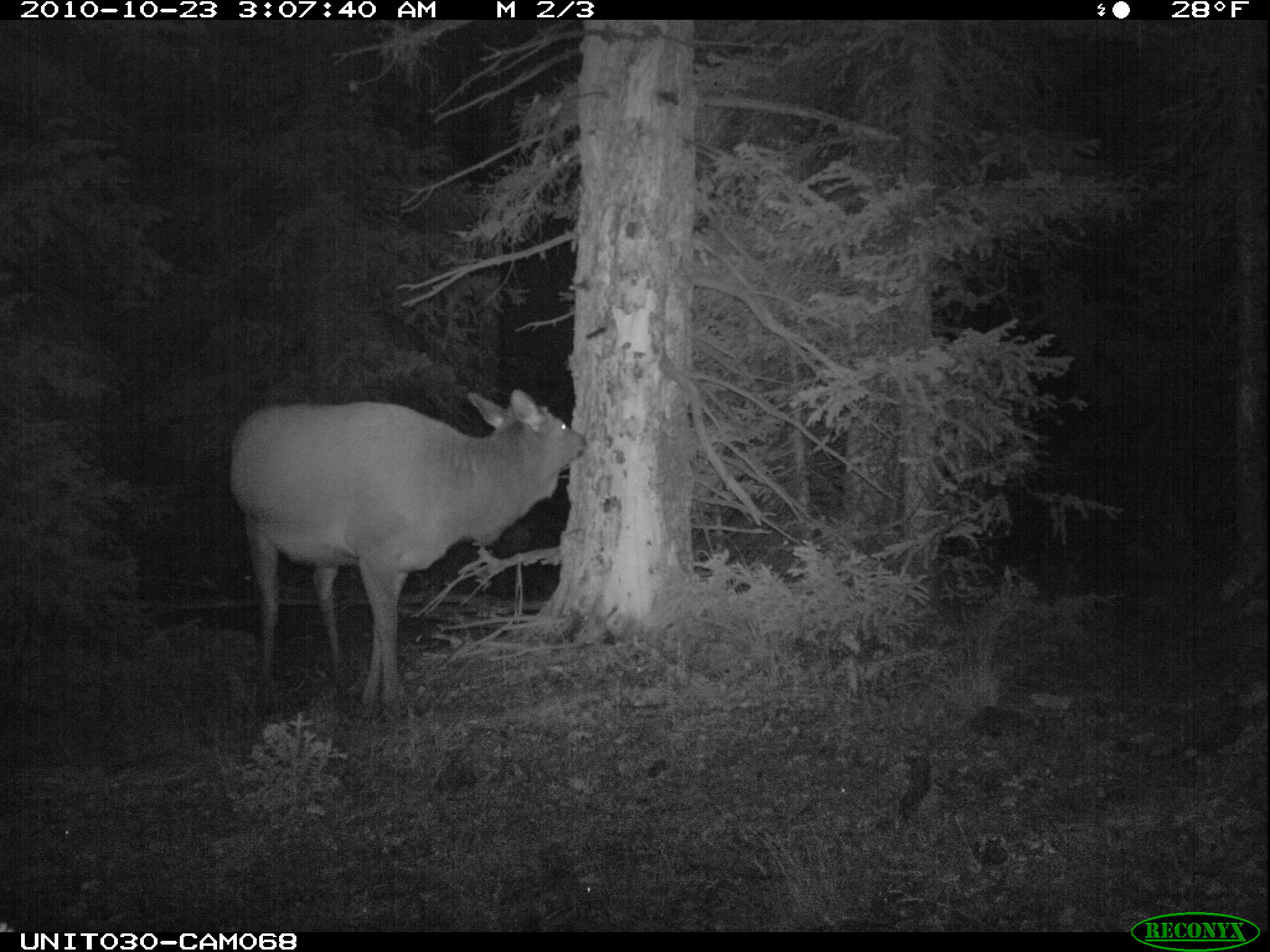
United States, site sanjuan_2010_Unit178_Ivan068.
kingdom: Animalia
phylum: Chordata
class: Mammalia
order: Artiodactyla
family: Cervidae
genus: Cervus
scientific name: Cervus elaphus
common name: red deer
Cervus elaphus (red deer).